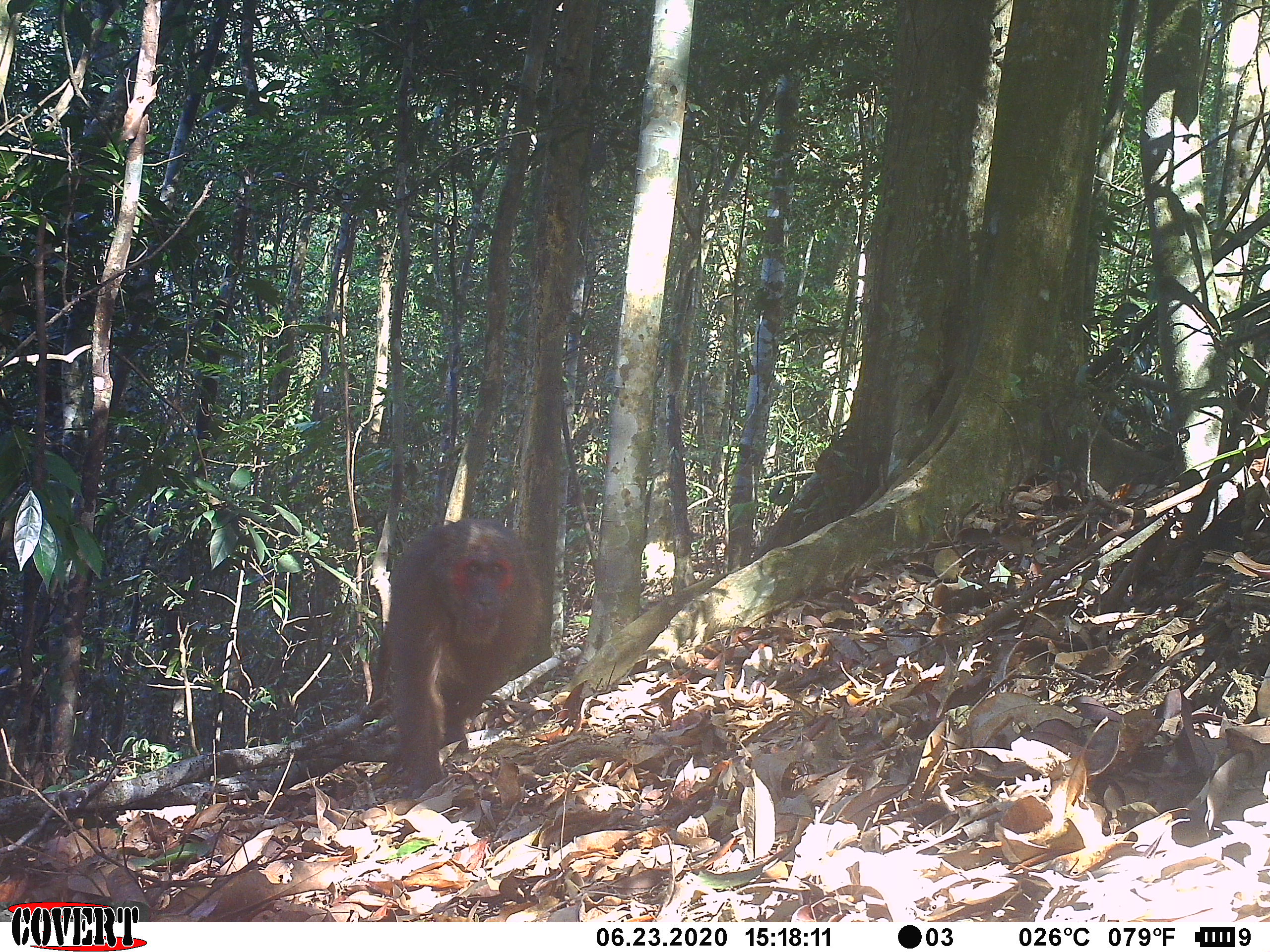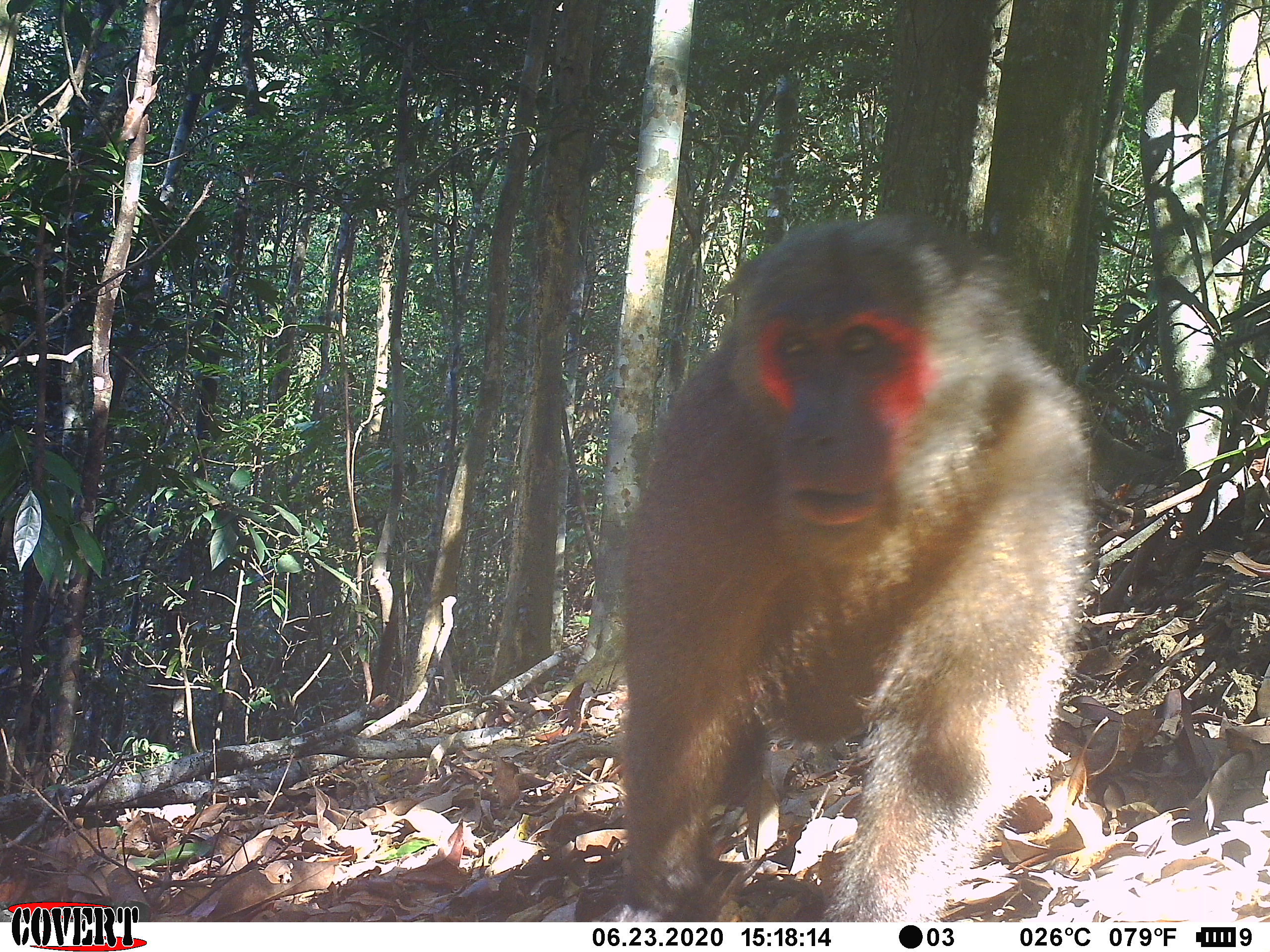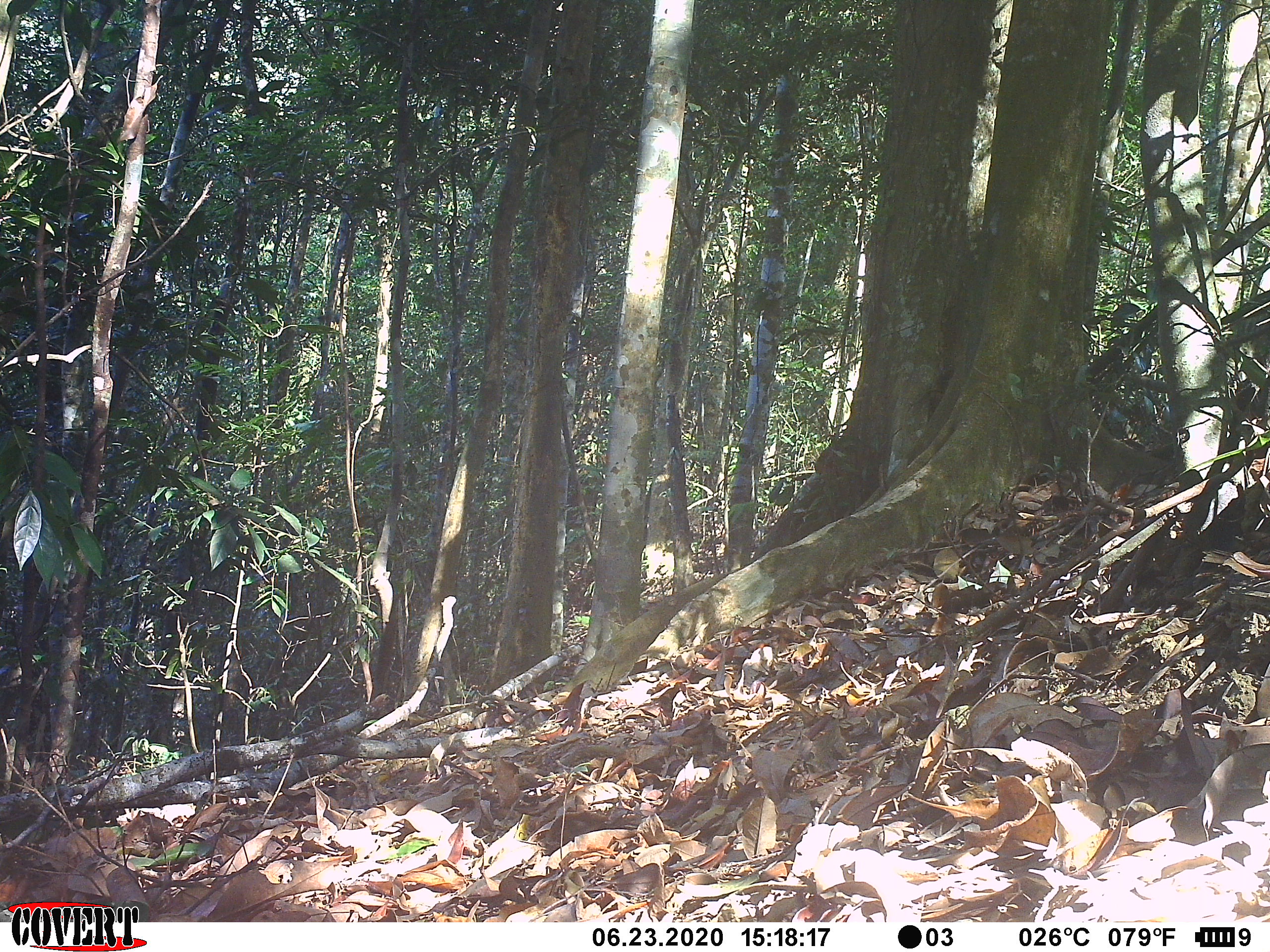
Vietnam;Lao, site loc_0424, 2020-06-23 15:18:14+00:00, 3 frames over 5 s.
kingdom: Animalia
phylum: Chordata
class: Mammalia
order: Primates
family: Cercopithecidae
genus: Macaca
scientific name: Macaca arctoides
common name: stump-tailed macaque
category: stump tailed macaque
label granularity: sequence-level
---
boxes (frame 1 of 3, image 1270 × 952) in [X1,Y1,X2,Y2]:
stump tailed macaque: [370,515,542,798]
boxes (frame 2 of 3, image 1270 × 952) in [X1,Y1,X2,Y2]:
stump tailed macaque: [614,217,1095,922]